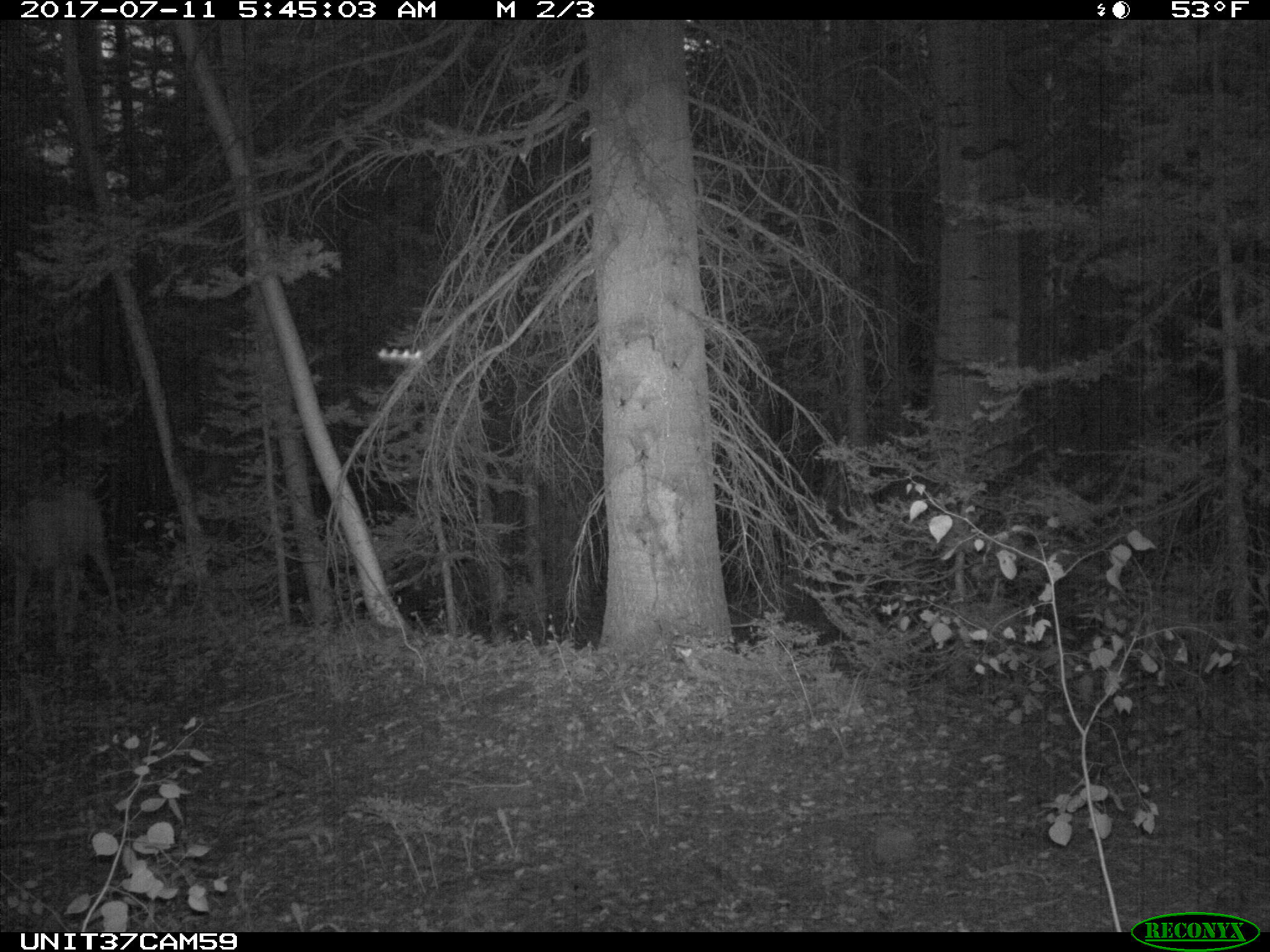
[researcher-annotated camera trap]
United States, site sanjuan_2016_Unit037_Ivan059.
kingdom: Animalia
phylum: Chordata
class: Mammalia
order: Artiodactyla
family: Cervidae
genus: Odocoileus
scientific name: Odocoileus hemionus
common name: mule deer